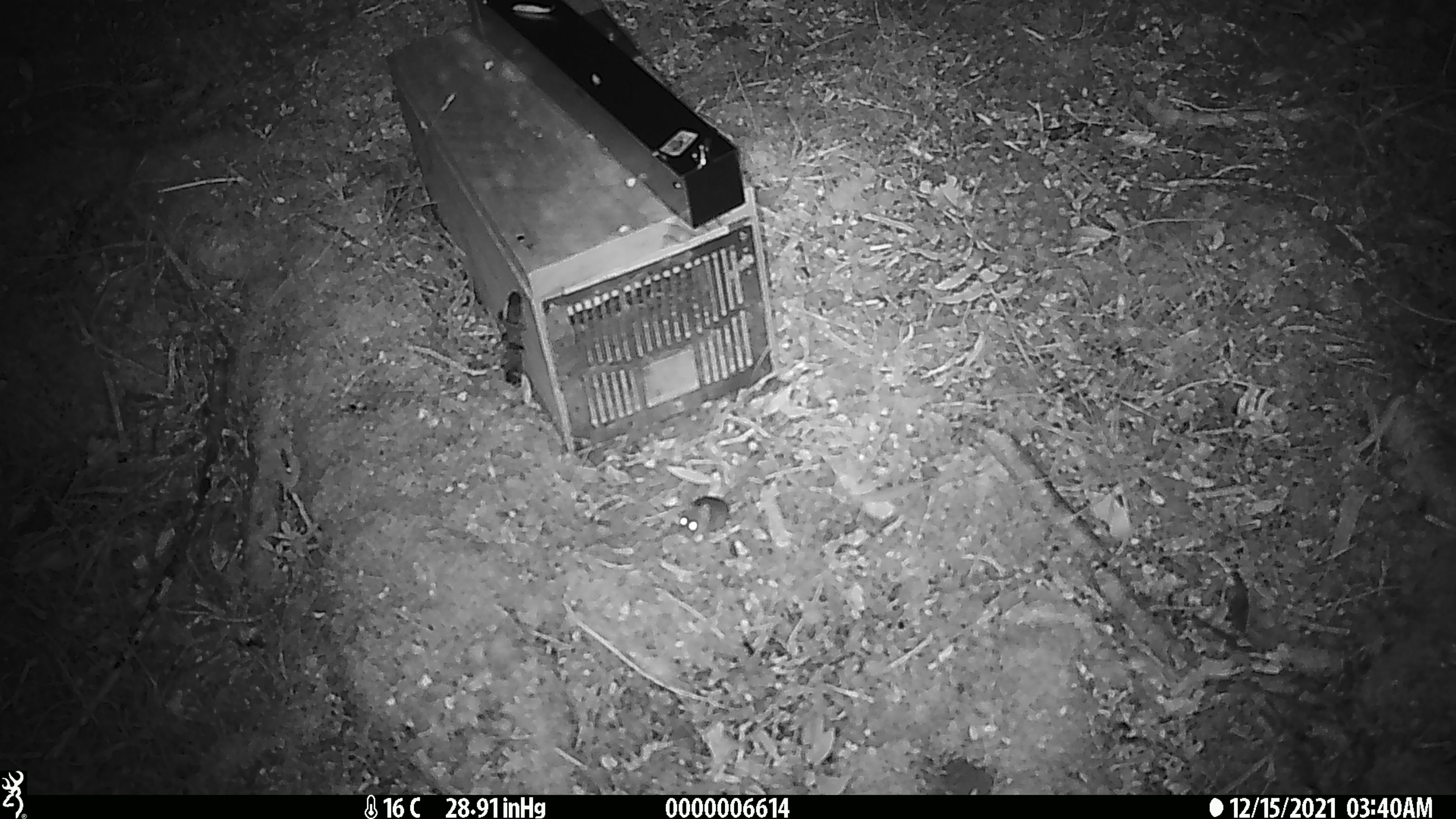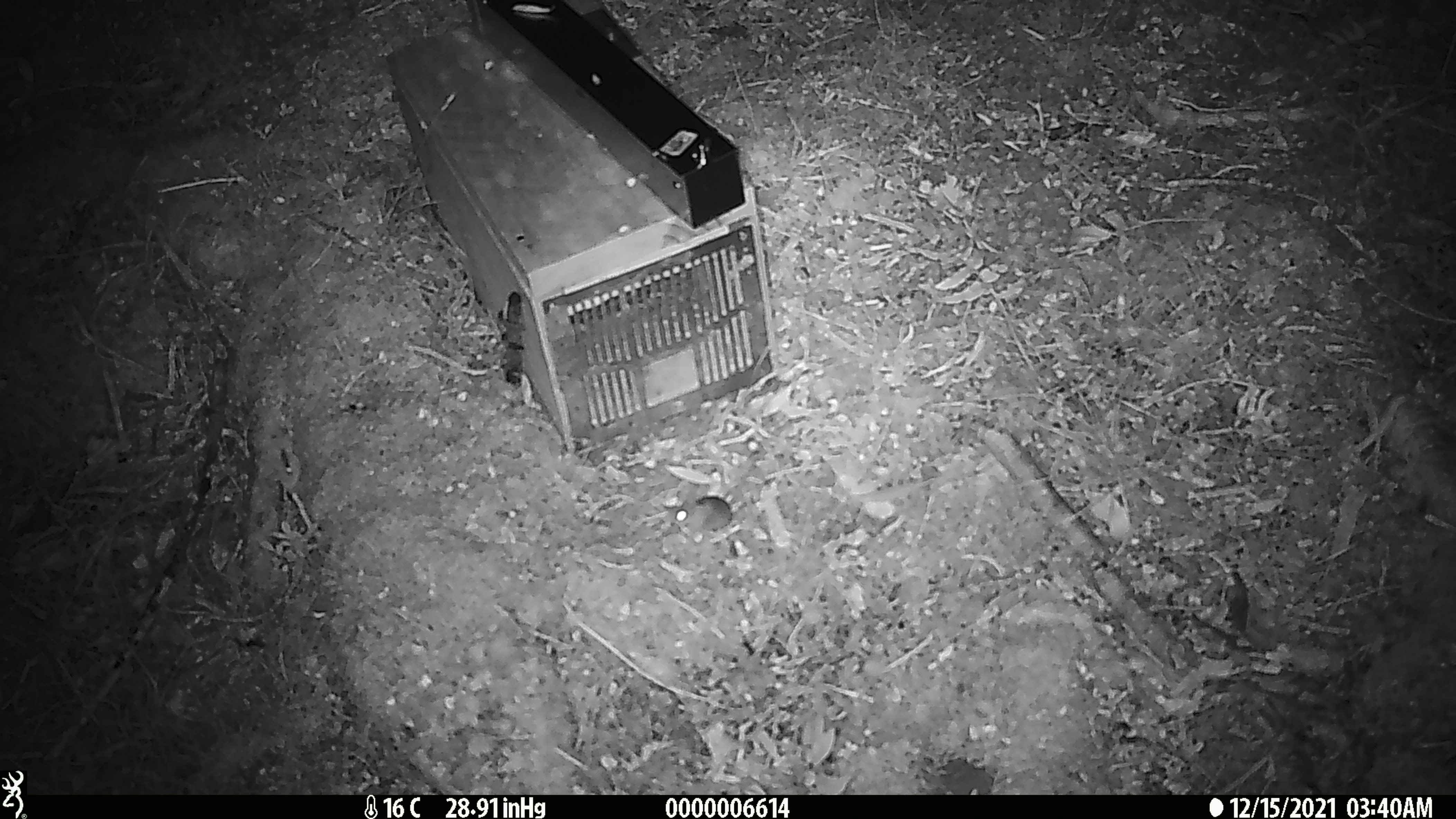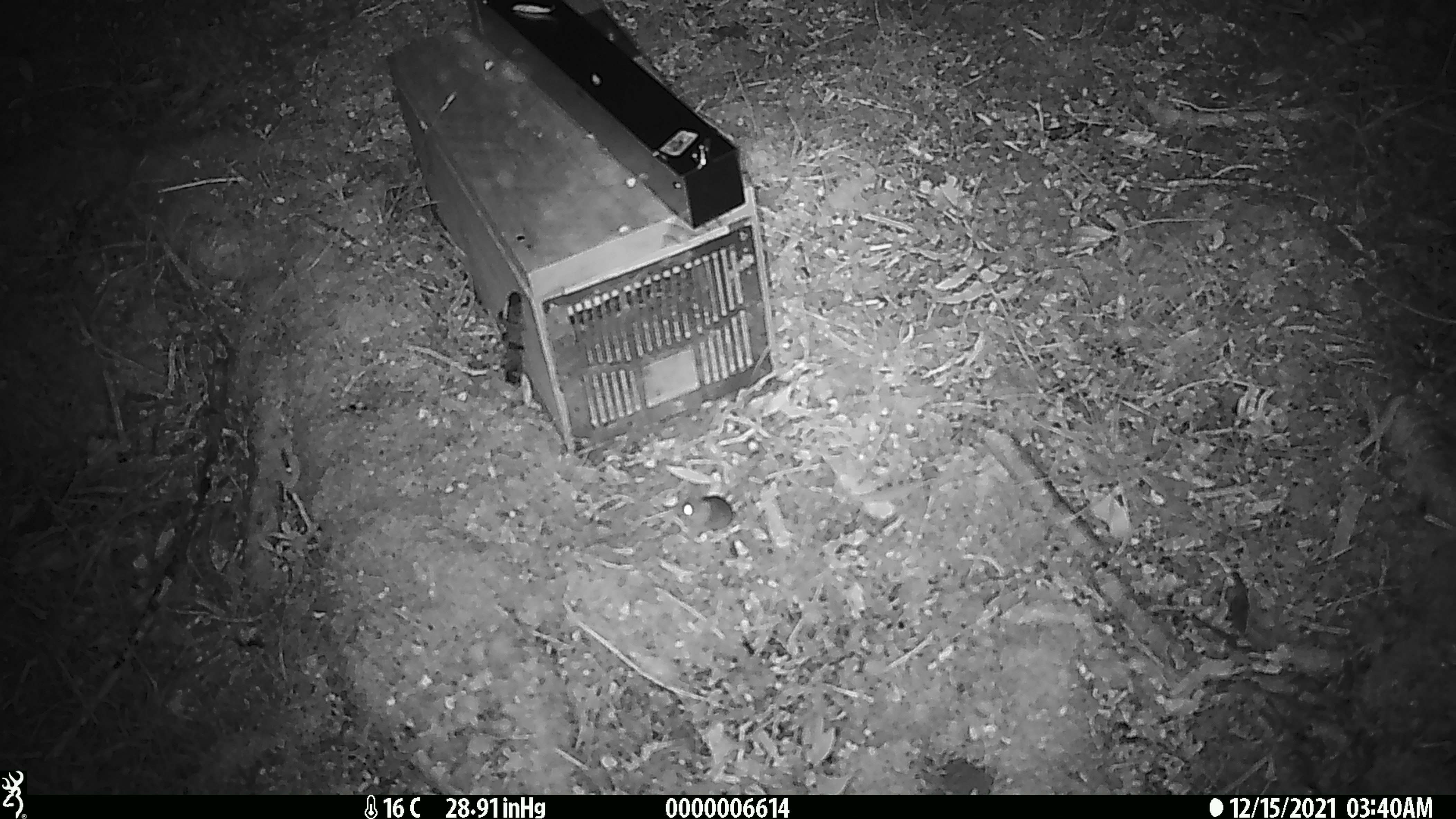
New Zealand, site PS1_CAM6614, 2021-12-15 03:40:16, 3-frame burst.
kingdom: Animalia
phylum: Chordata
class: Mammalia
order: Rodentia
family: Muridae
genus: Mus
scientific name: Mus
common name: mouse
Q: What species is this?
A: Mouse (Mus).